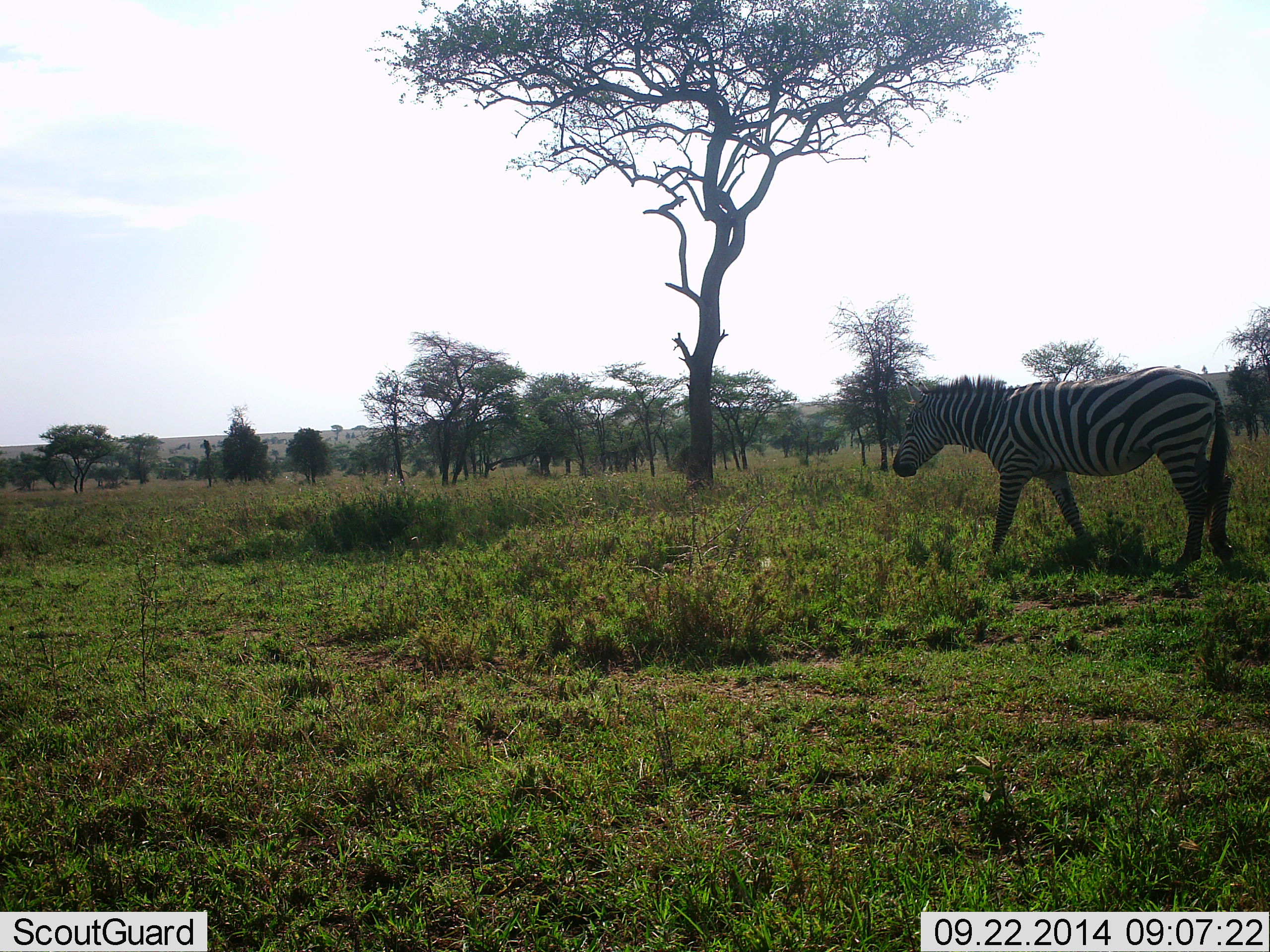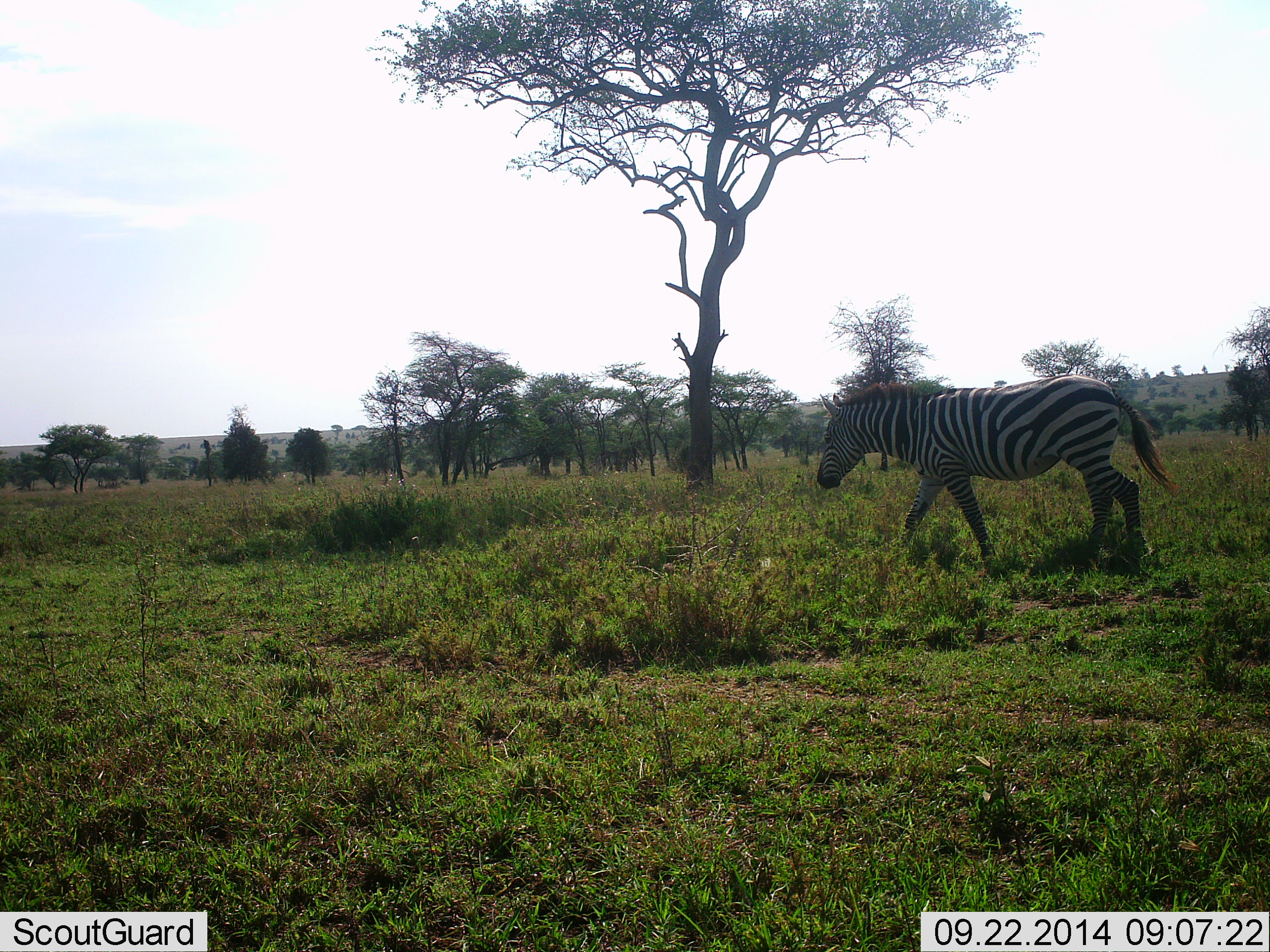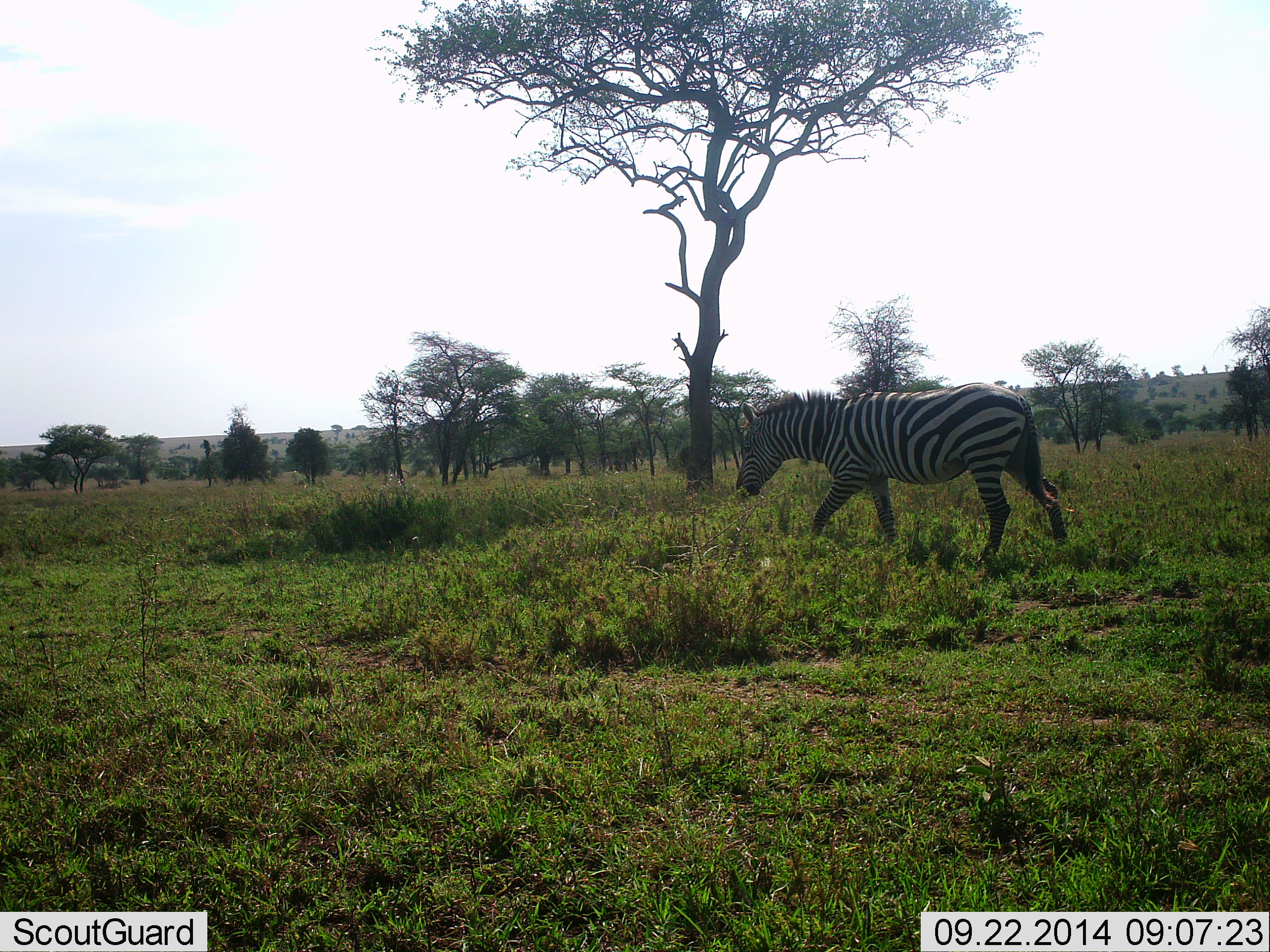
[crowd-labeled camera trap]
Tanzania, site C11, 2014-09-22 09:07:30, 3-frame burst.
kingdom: Animalia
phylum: Chordata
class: Mammalia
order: Perissodactyla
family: Equidae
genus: Equus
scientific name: Equus quagga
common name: plains zebra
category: zebra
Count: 1.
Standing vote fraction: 10%.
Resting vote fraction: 0%.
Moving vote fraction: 100%.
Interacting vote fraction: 0%.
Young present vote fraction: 0%.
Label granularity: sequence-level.